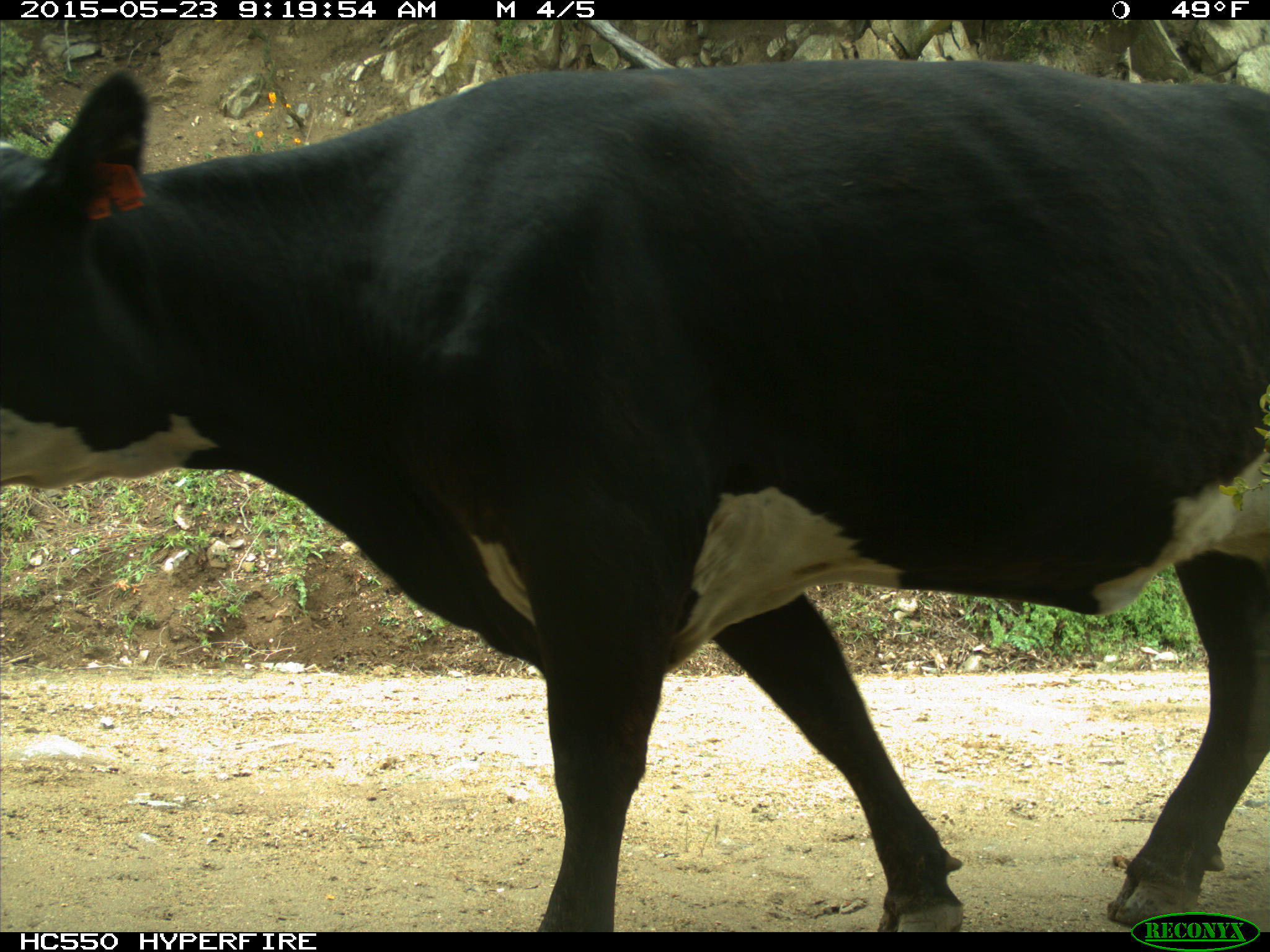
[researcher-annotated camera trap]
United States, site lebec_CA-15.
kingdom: Animalia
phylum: Chordata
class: Mammalia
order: Artiodactyla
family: Bovidae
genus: Bos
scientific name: Bos taurus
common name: domestic cow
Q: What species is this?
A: Bos taurus (domestic cow).